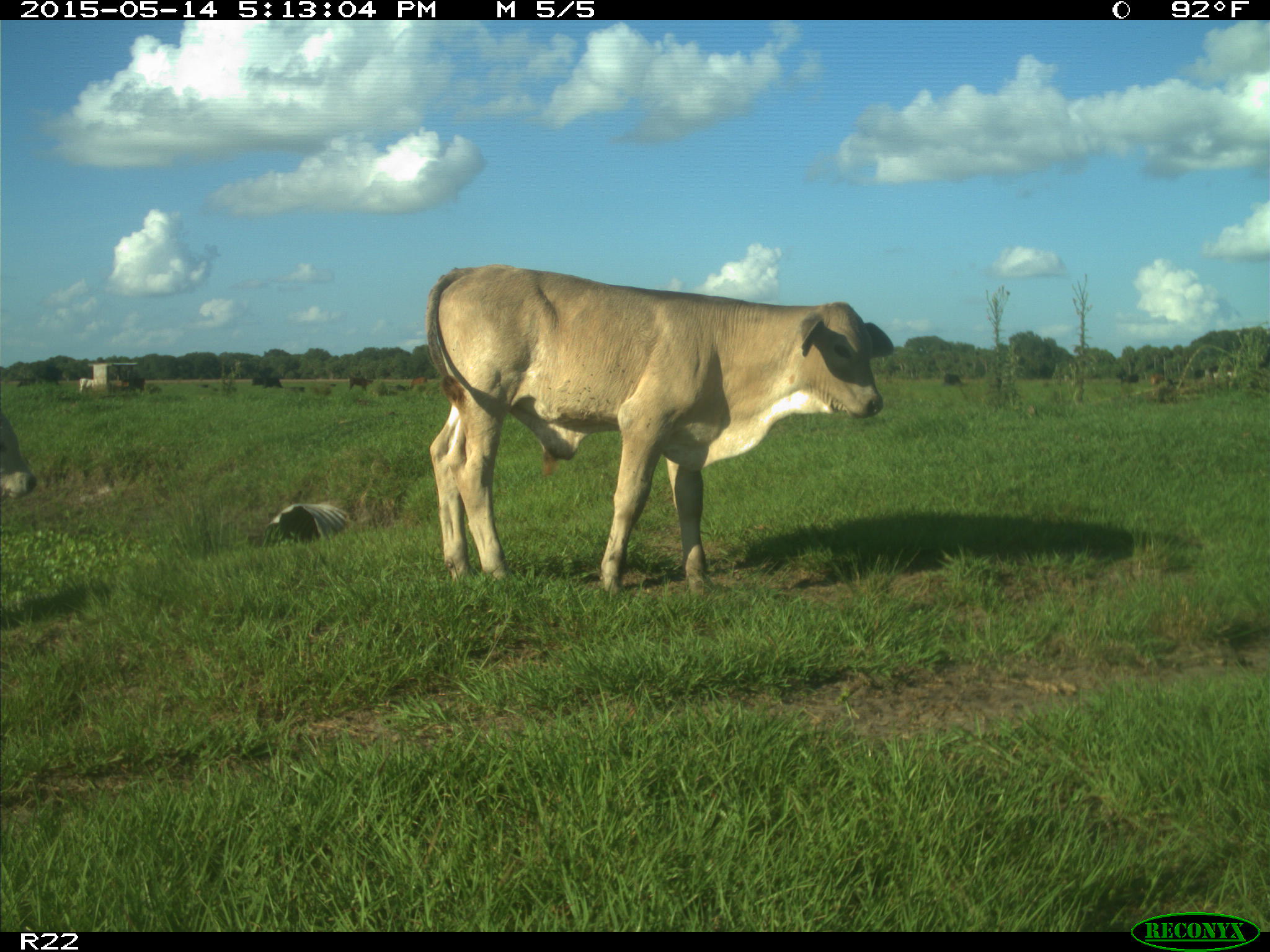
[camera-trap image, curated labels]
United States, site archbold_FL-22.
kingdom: Animalia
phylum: Chordata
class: Mammalia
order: Artiodactyla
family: Bovidae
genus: Bos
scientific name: Bos taurus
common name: domestic cow